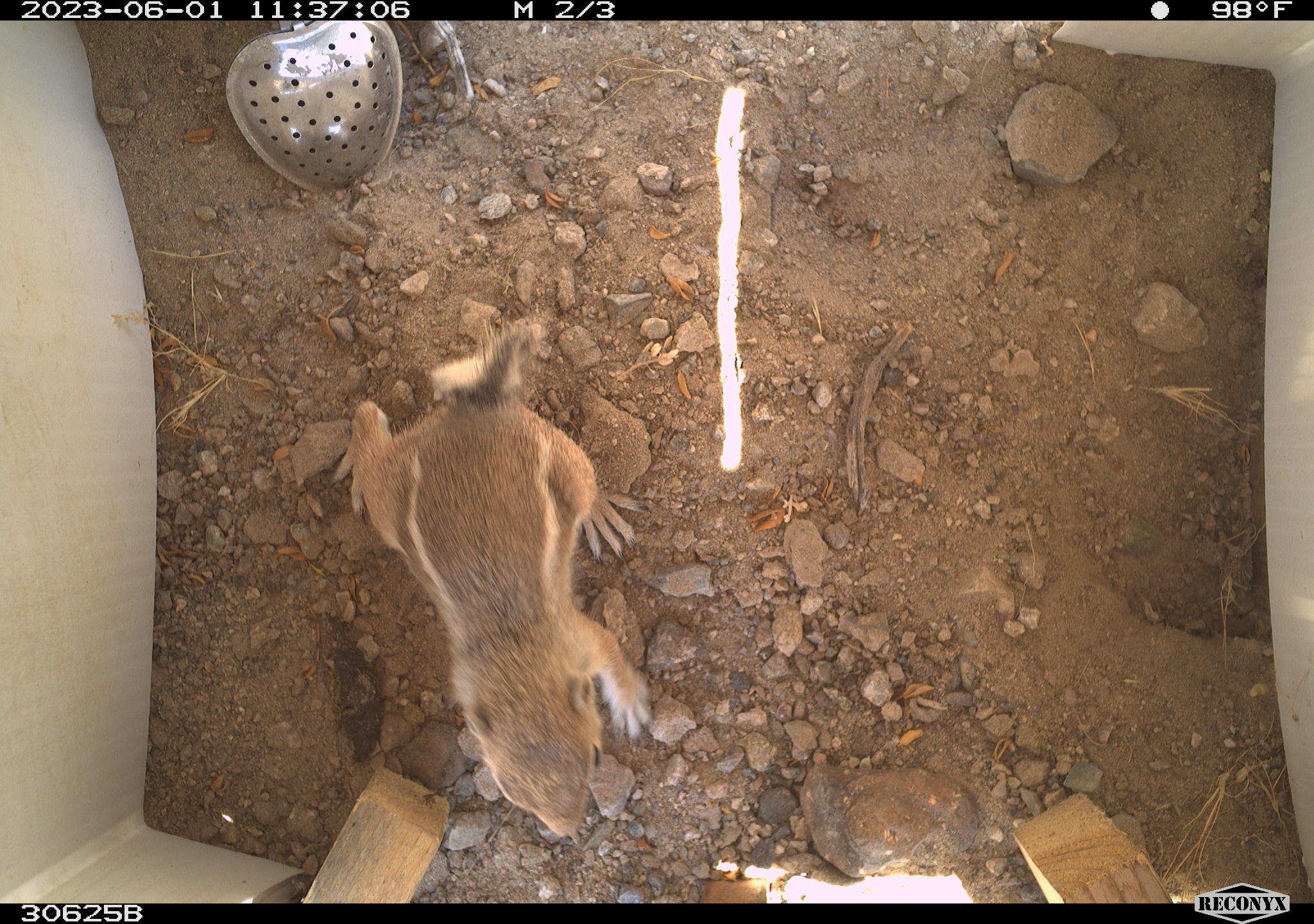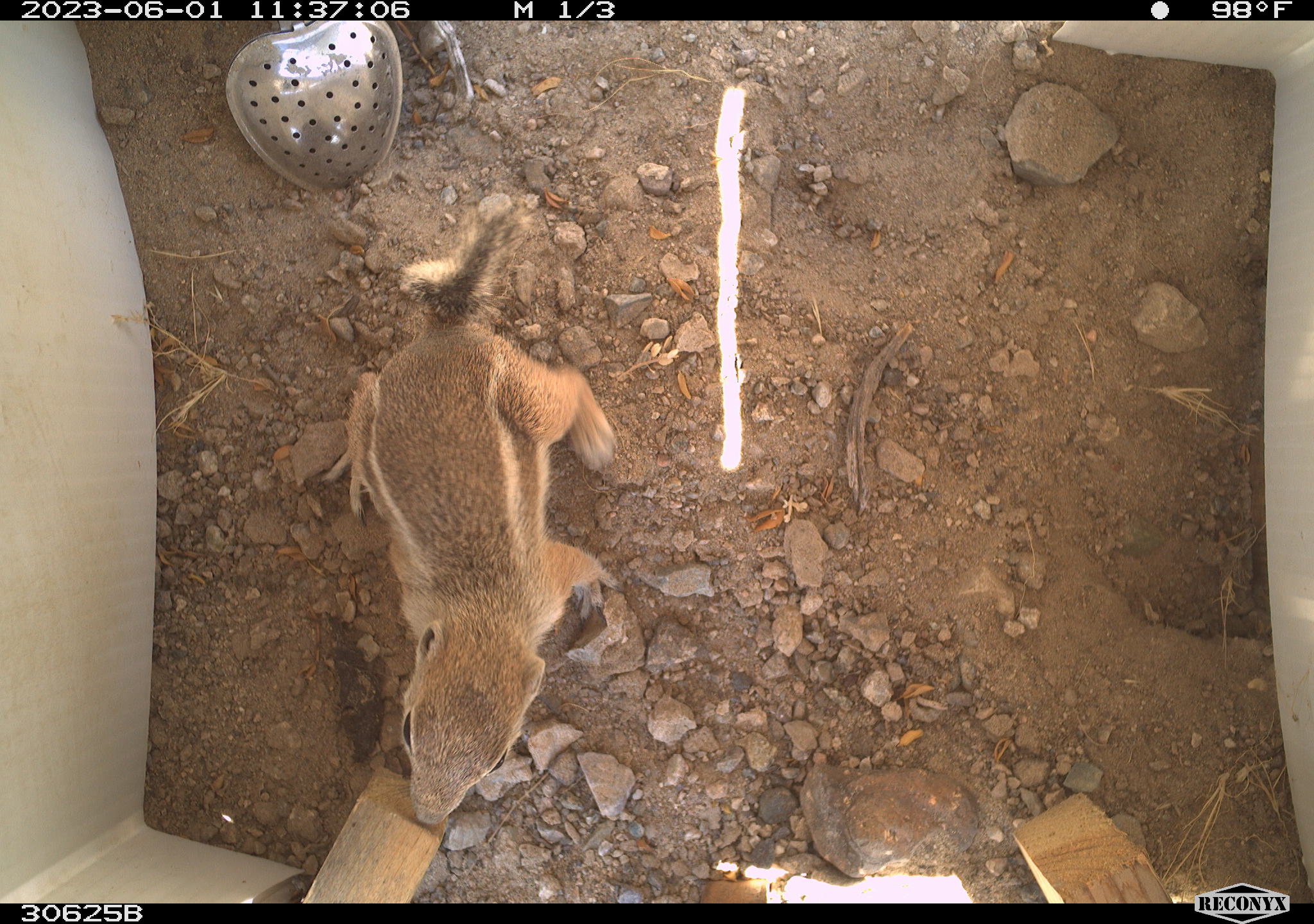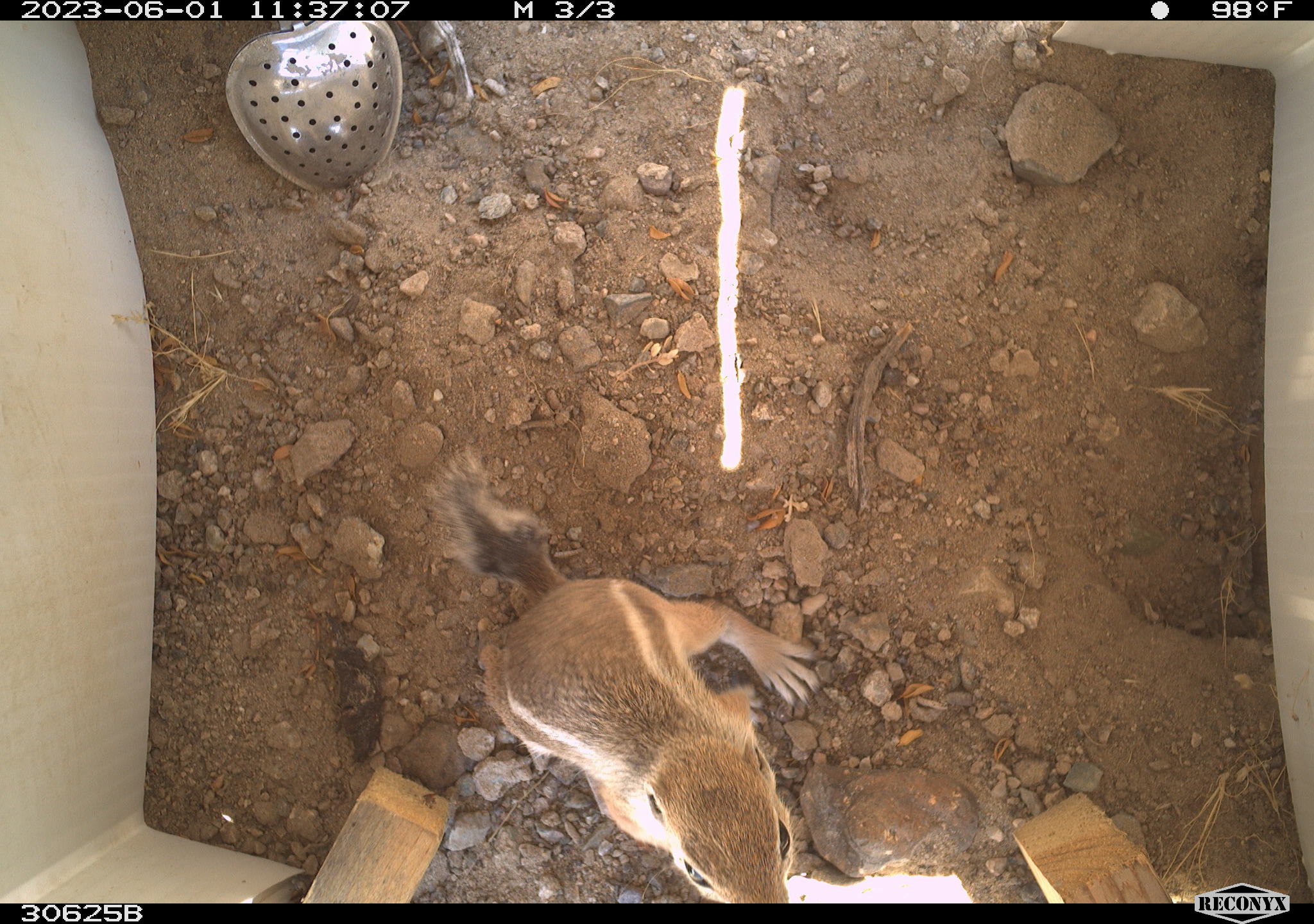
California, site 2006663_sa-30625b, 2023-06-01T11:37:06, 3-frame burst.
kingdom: Animalia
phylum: Chordata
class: Mammalia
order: Rodentia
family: Sciuridae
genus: Ammospermophilus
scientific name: Ammospermophilus leucurus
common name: white-tailed antelope squirrel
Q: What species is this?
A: White-tailed antelope squirrel (Ammospermophilus leucurus).